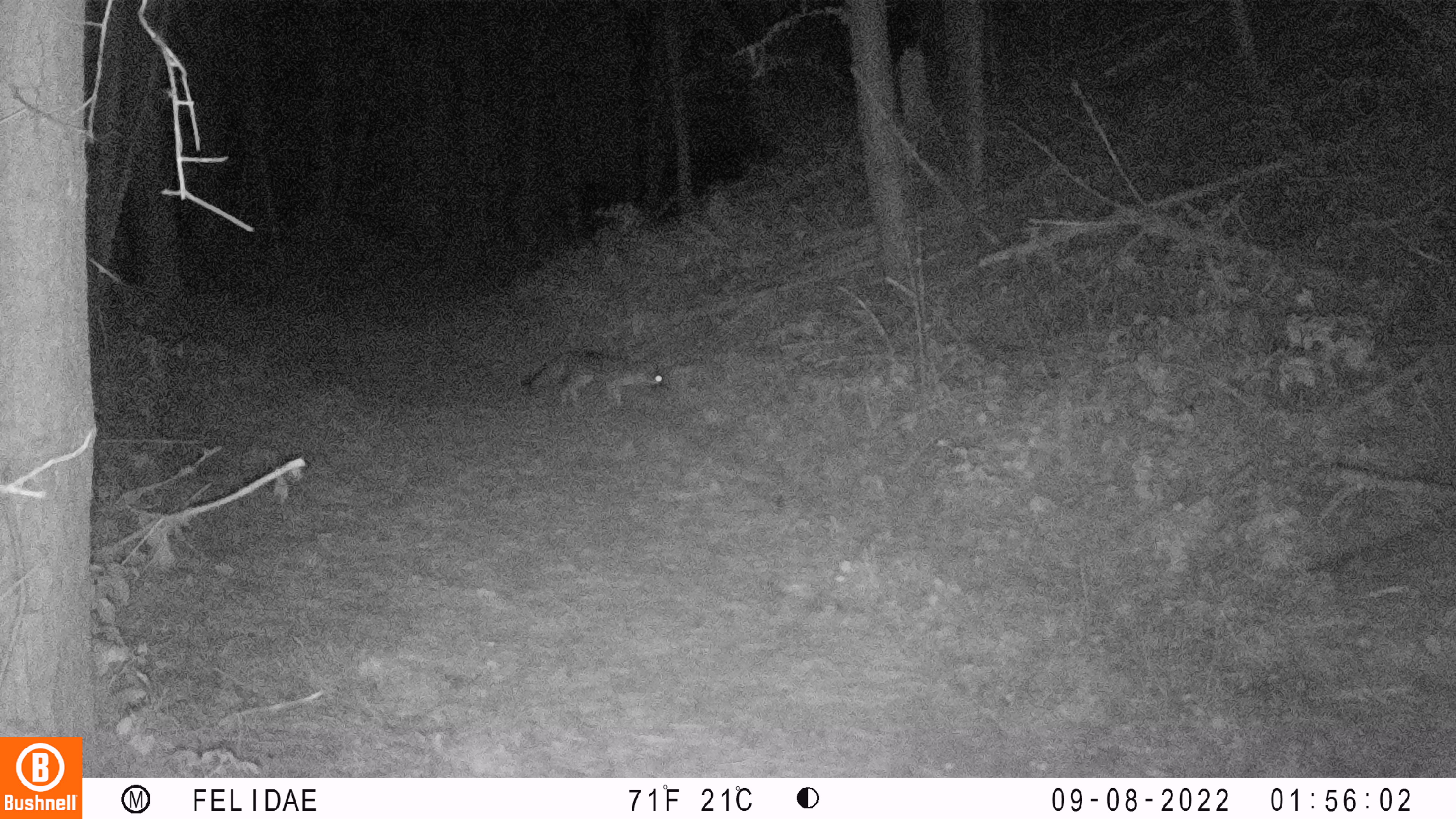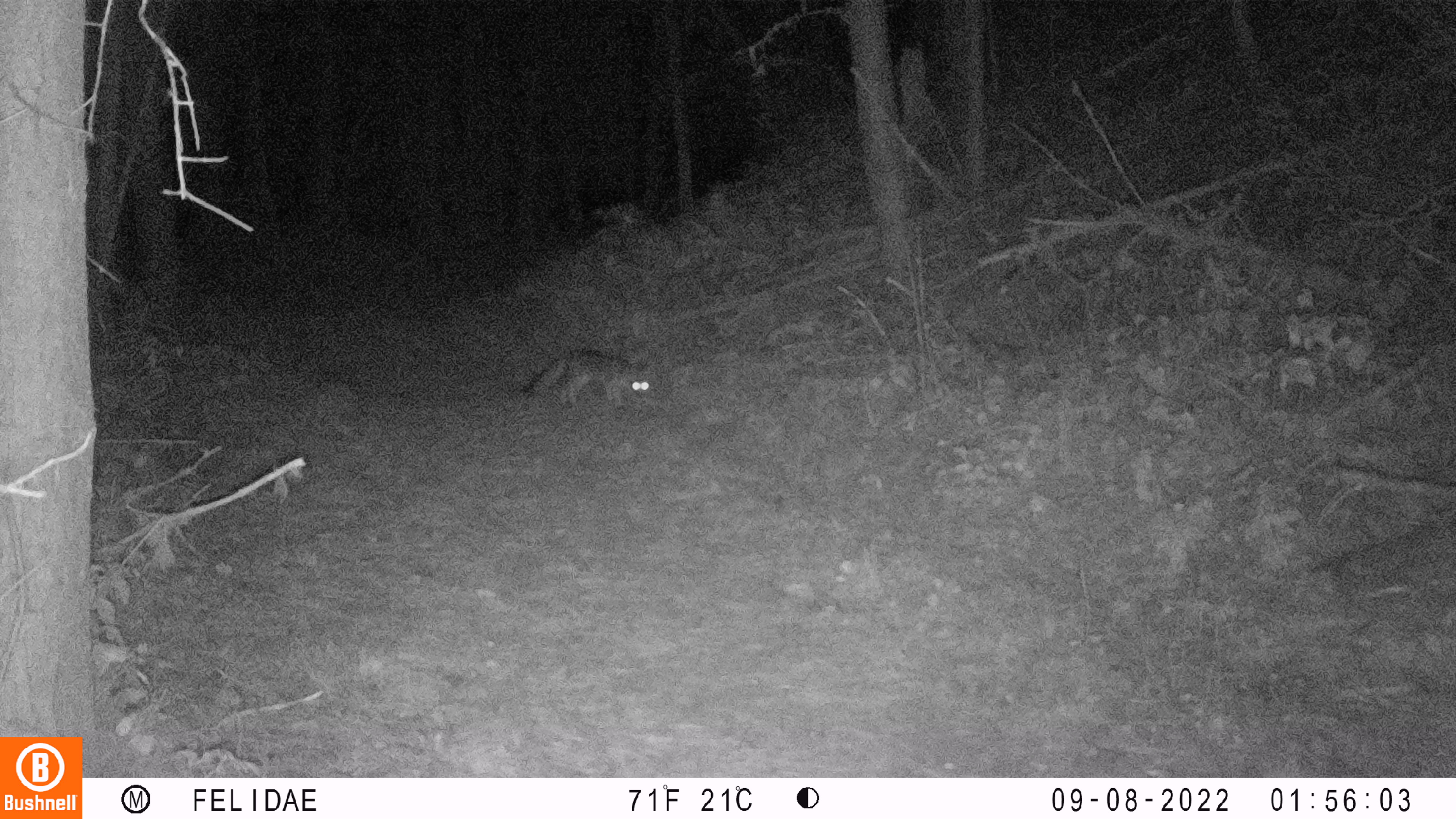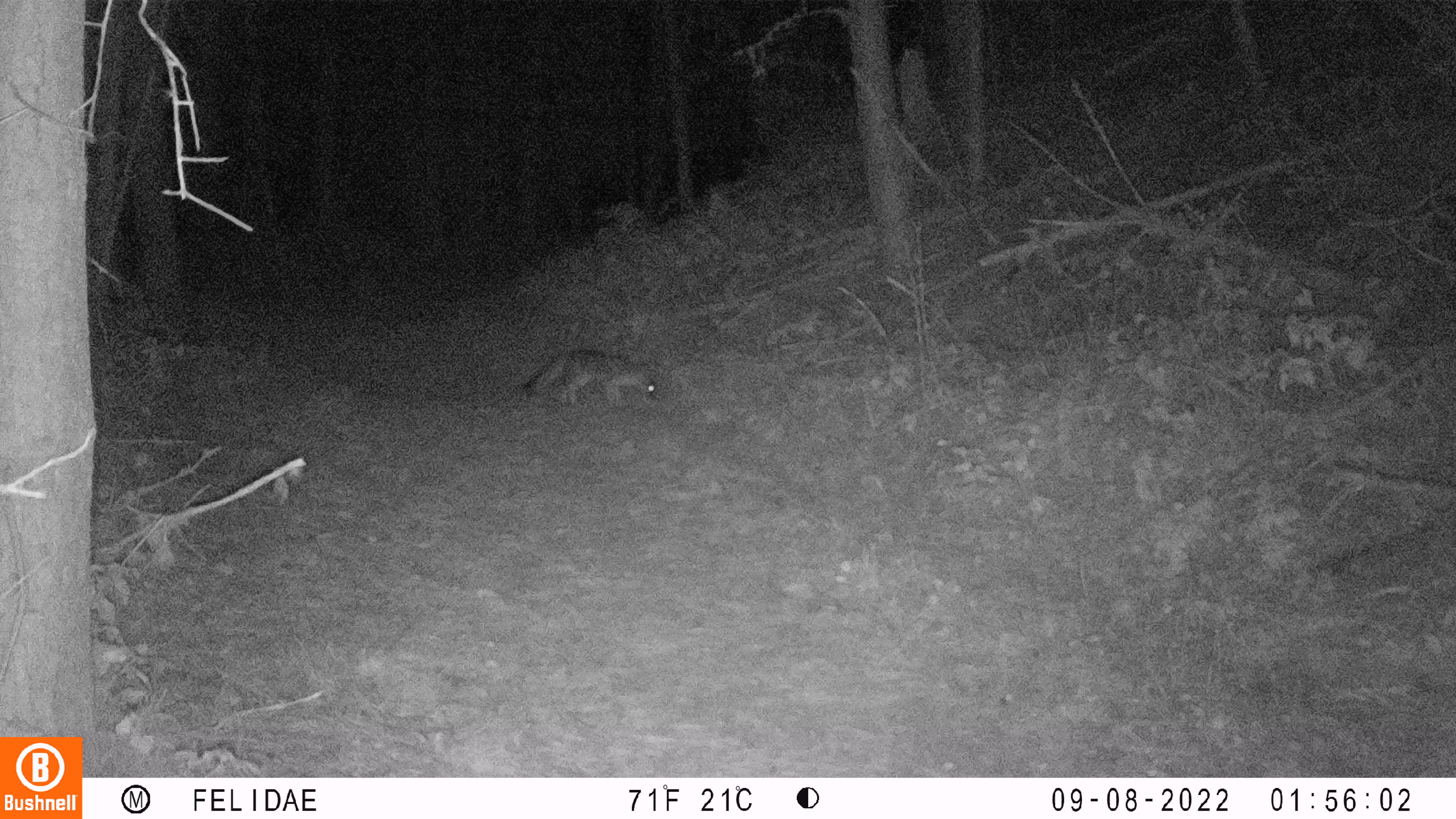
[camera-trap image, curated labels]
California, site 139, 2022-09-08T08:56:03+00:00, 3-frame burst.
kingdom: Animalia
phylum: Chordata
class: Mammalia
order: Carnivora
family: Canidae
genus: Urocyon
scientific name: Urocyon cinereoargenteus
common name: gray fox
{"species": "gray fox (Urocyon cinereoargenteus)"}